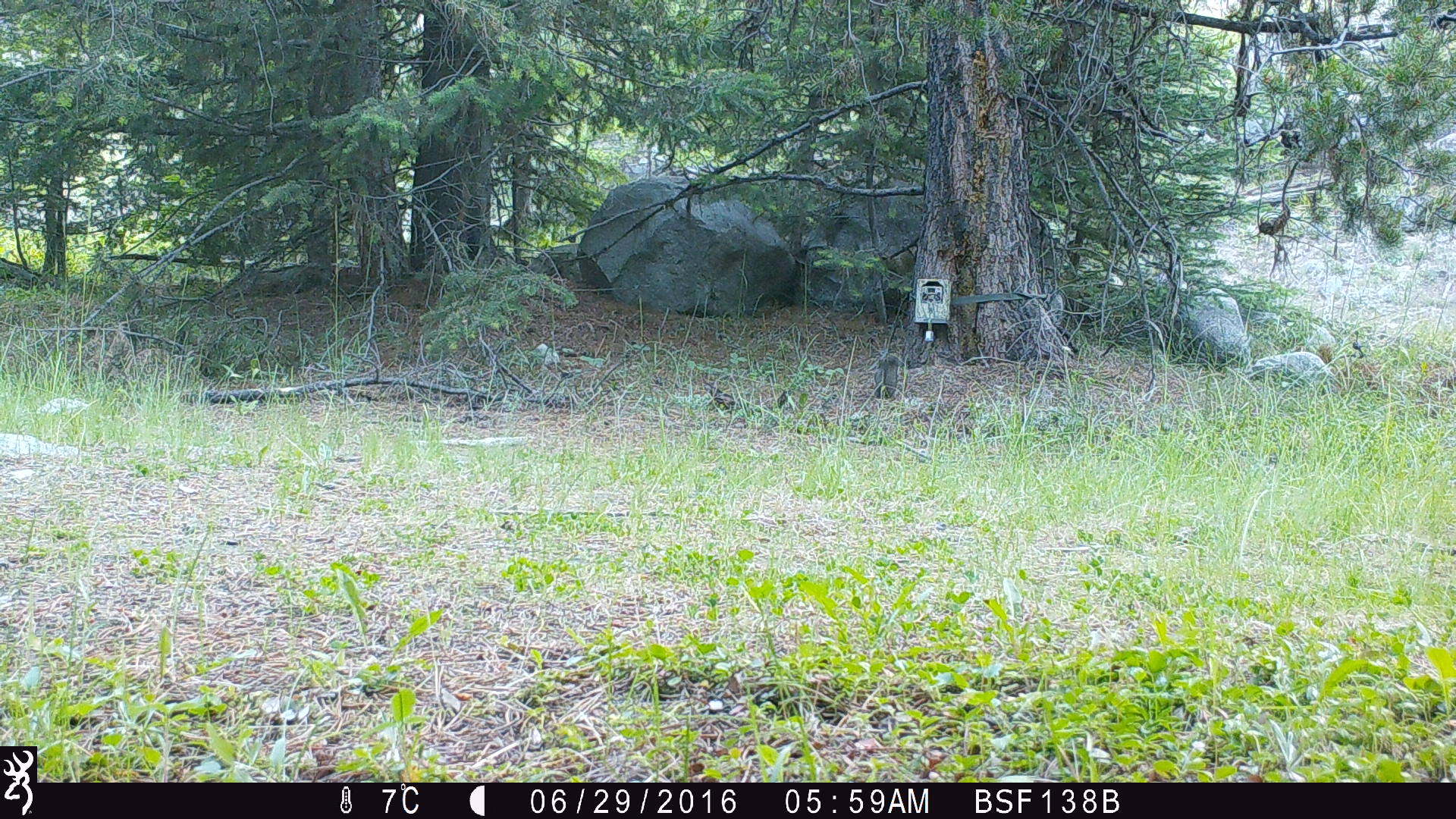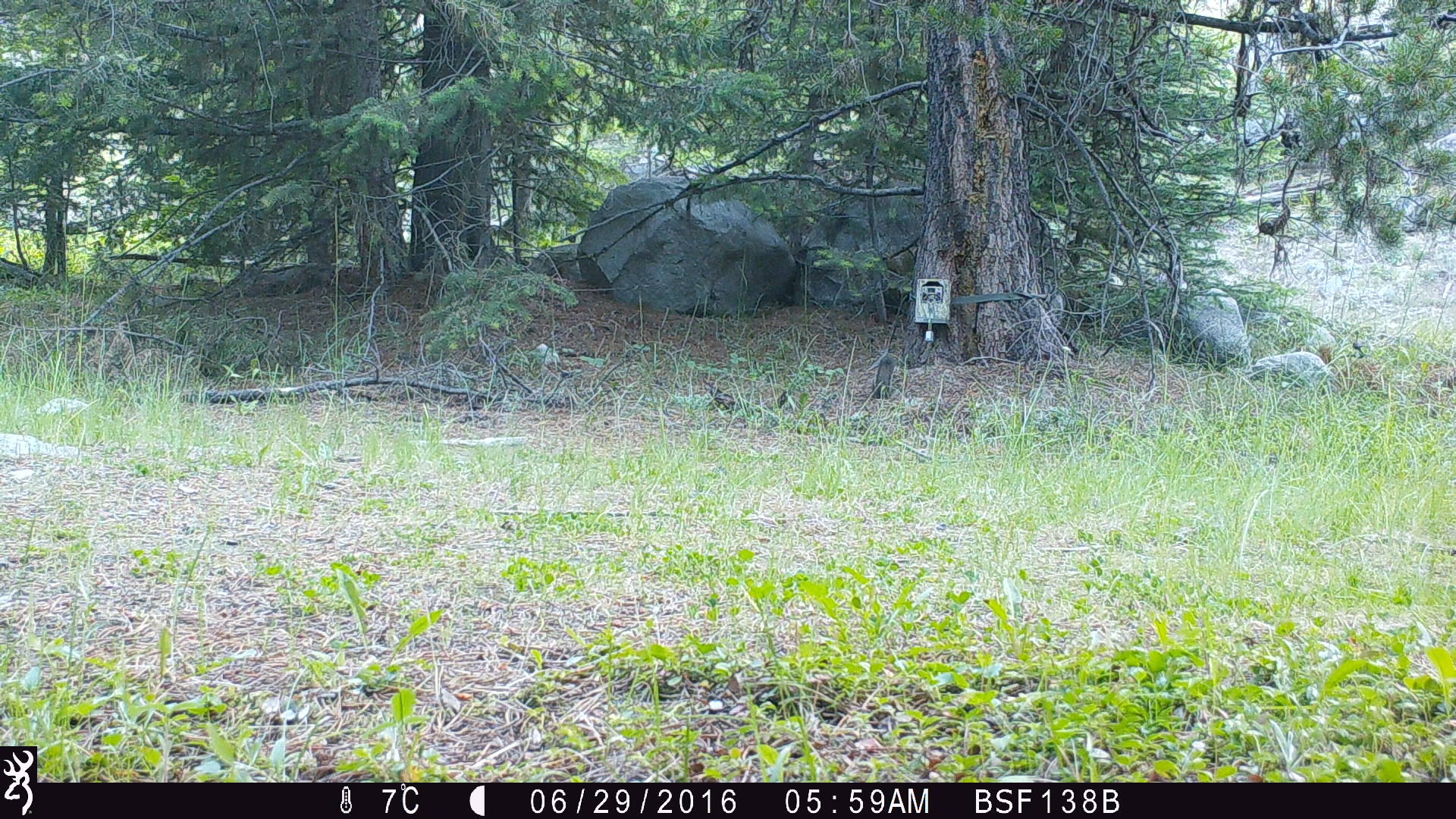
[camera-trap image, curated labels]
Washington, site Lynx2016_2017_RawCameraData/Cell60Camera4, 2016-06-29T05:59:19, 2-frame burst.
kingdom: Animalia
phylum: Chordata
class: Mammalia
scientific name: Mammalia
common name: small mammal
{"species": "small mammal (Mammalia)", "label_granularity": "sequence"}